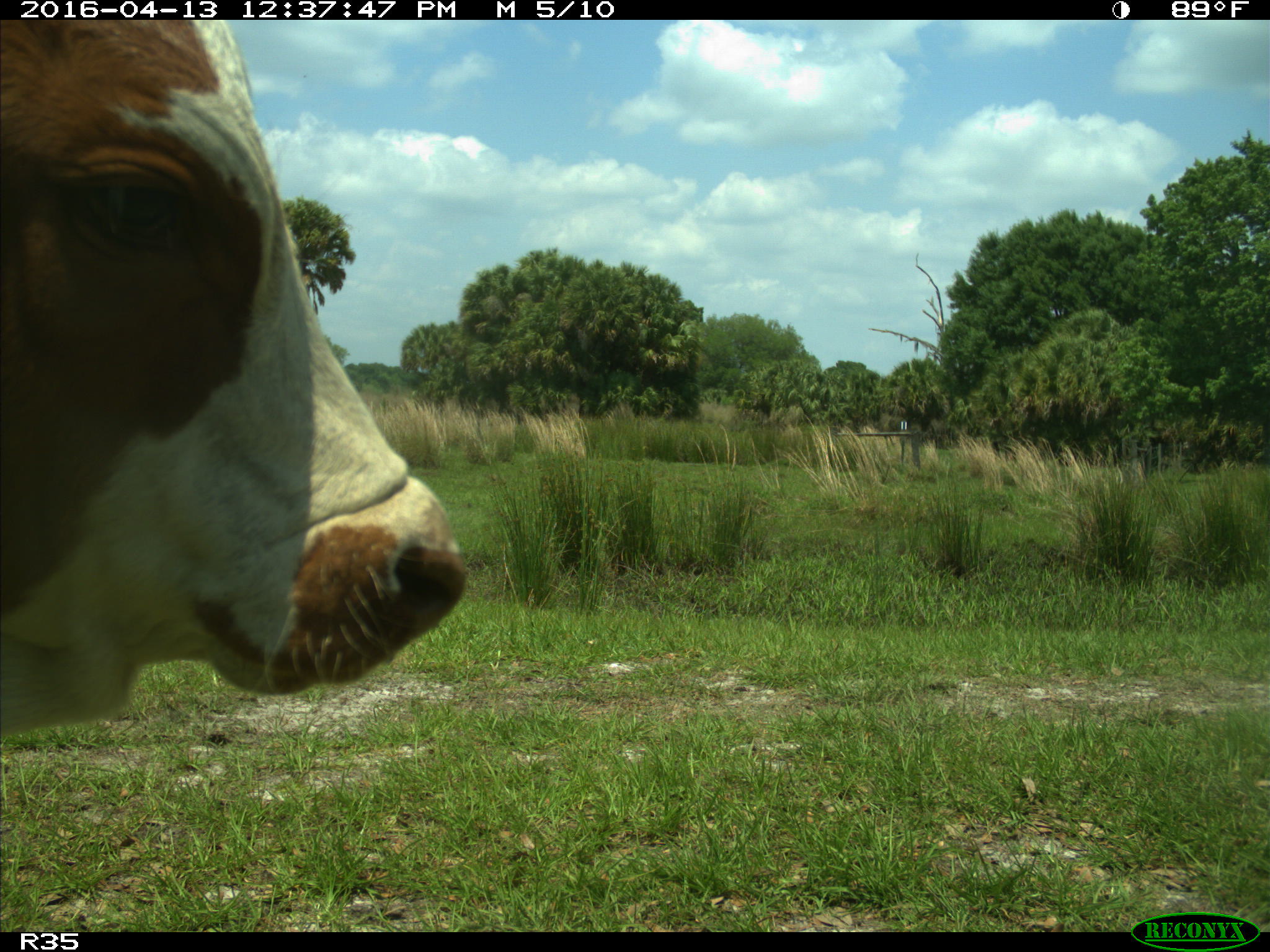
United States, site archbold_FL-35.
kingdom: Animalia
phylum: Chordata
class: Mammalia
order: Artiodactyla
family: Bovidae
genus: Bos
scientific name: Bos taurus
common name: domestic cow